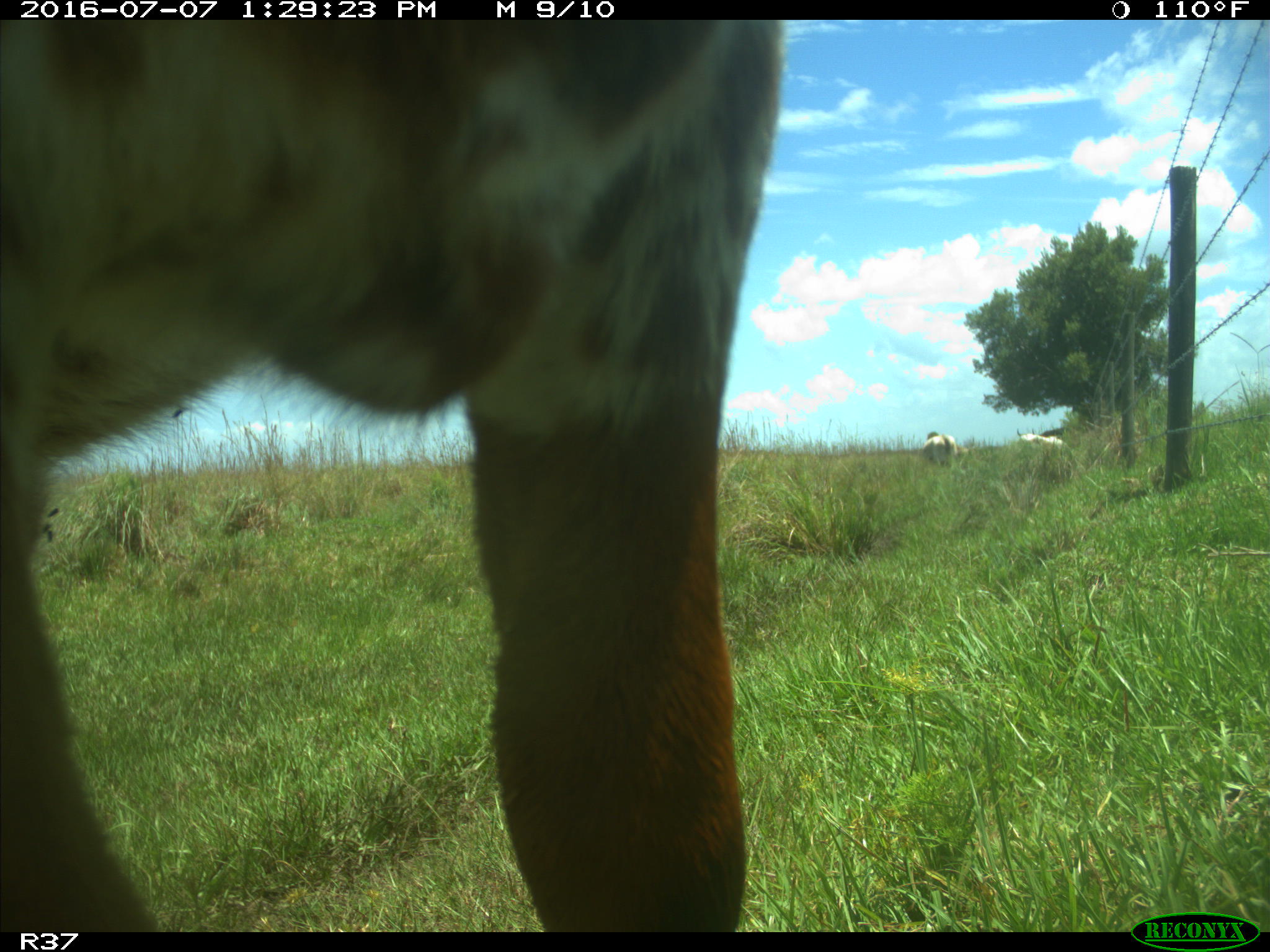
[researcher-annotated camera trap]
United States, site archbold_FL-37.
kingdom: Animalia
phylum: Chordata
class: Mammalia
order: Artiodactyla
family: Bovidae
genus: Bos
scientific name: Bos taurus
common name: domestic cow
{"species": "Bos taurus (domestic cow)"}